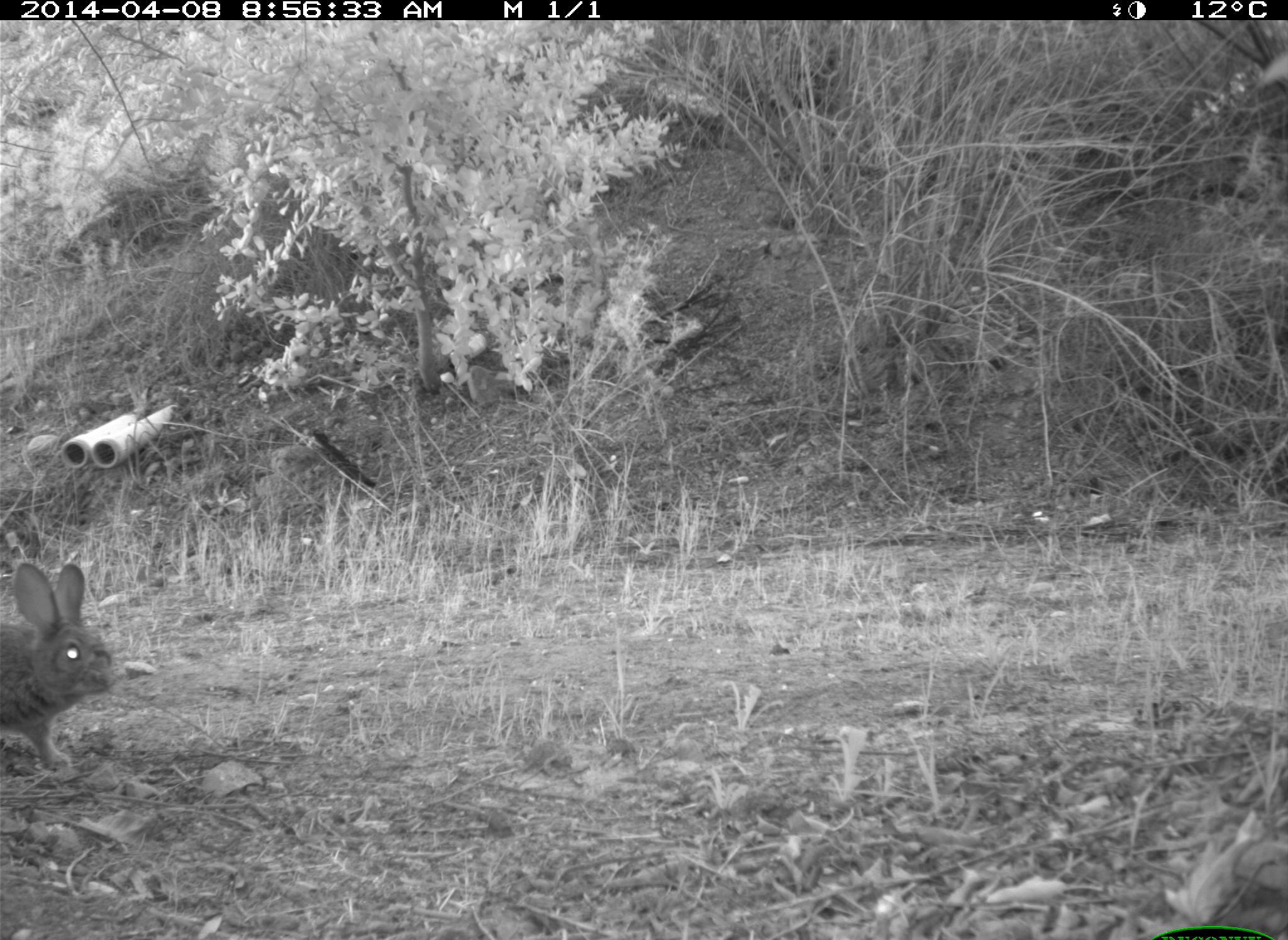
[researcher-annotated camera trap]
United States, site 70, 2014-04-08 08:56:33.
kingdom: Animalia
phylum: Chordata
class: Mammalia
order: Lagomorpha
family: Leporidae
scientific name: Leporidae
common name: rabbits and hares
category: rabbit